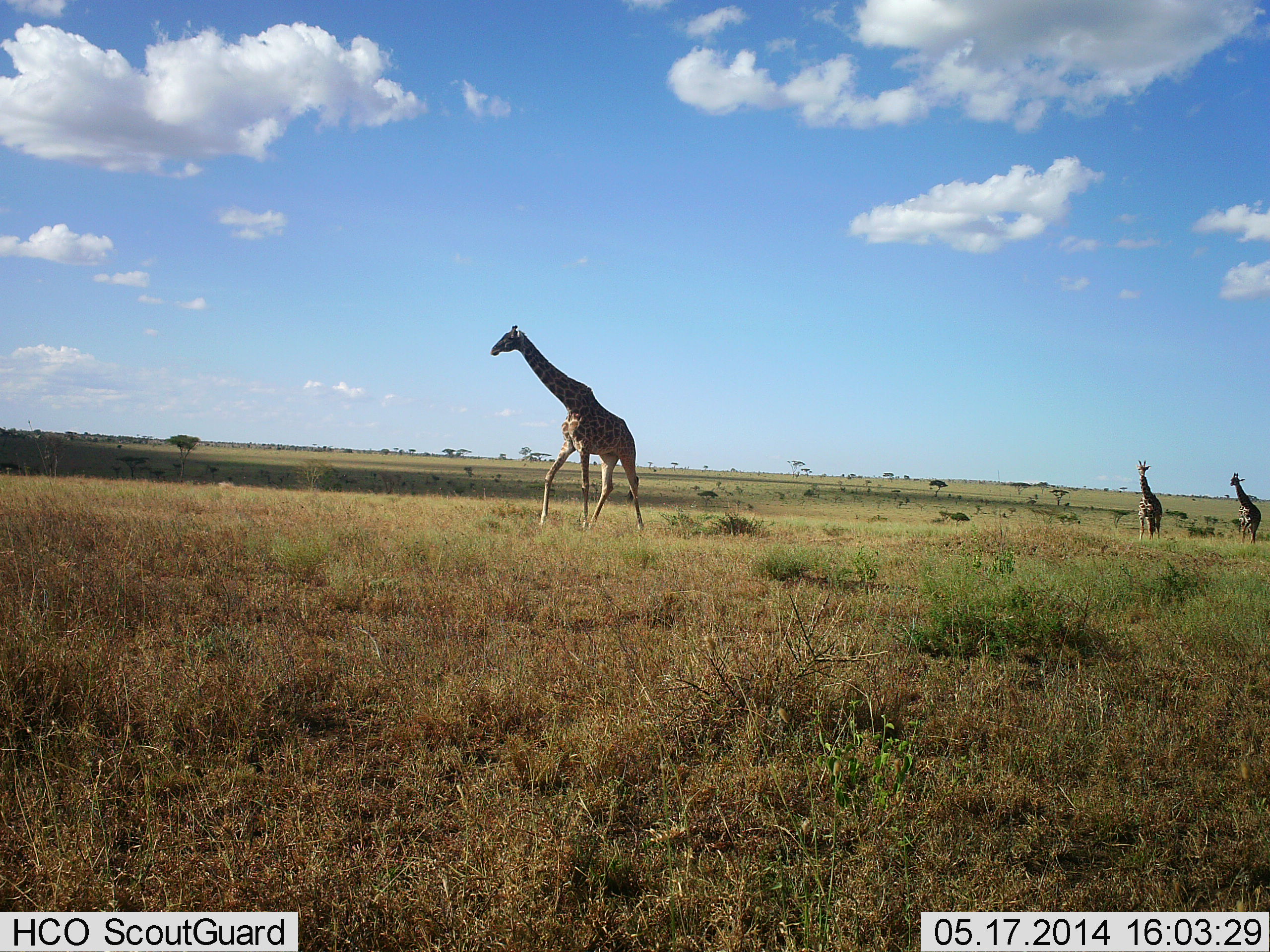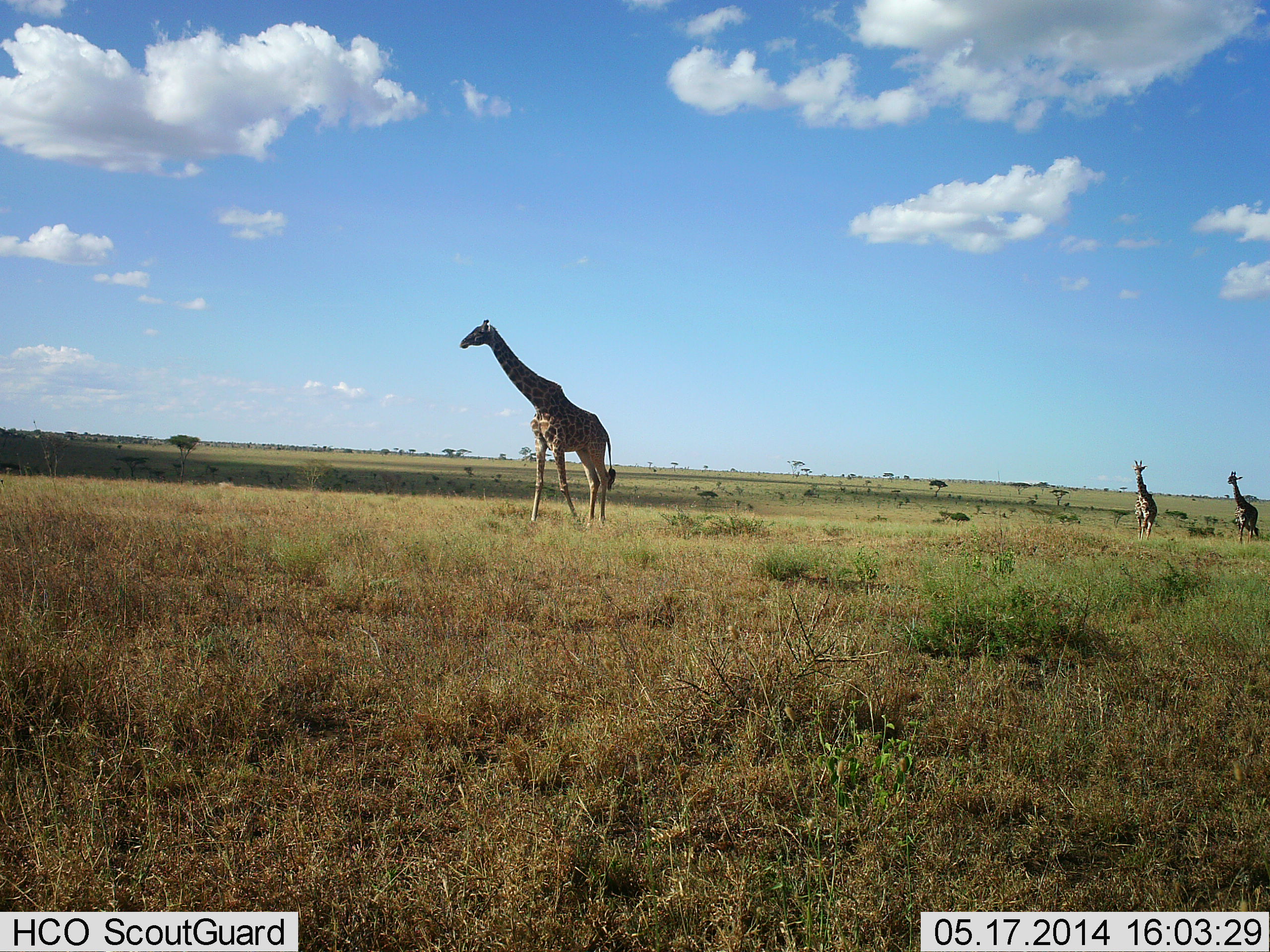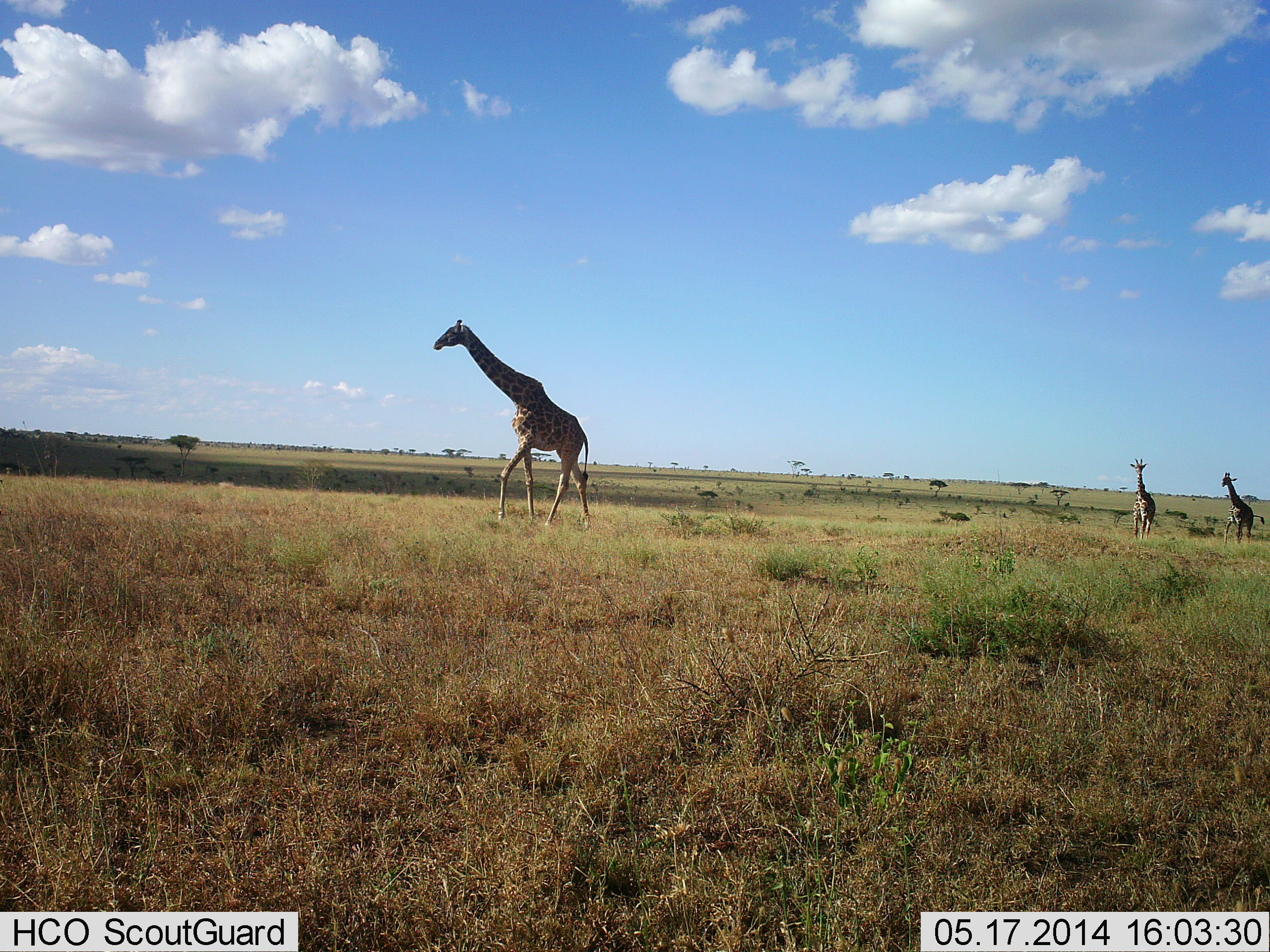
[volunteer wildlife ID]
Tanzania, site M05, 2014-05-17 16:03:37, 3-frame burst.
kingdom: Animalia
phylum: Chordata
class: Mammalia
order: Artiodactyla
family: Giraffidae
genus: Giraffa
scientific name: Giraffa camelopardalis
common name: giraffe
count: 3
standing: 10%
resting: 0%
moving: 100%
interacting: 0%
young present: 0%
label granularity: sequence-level